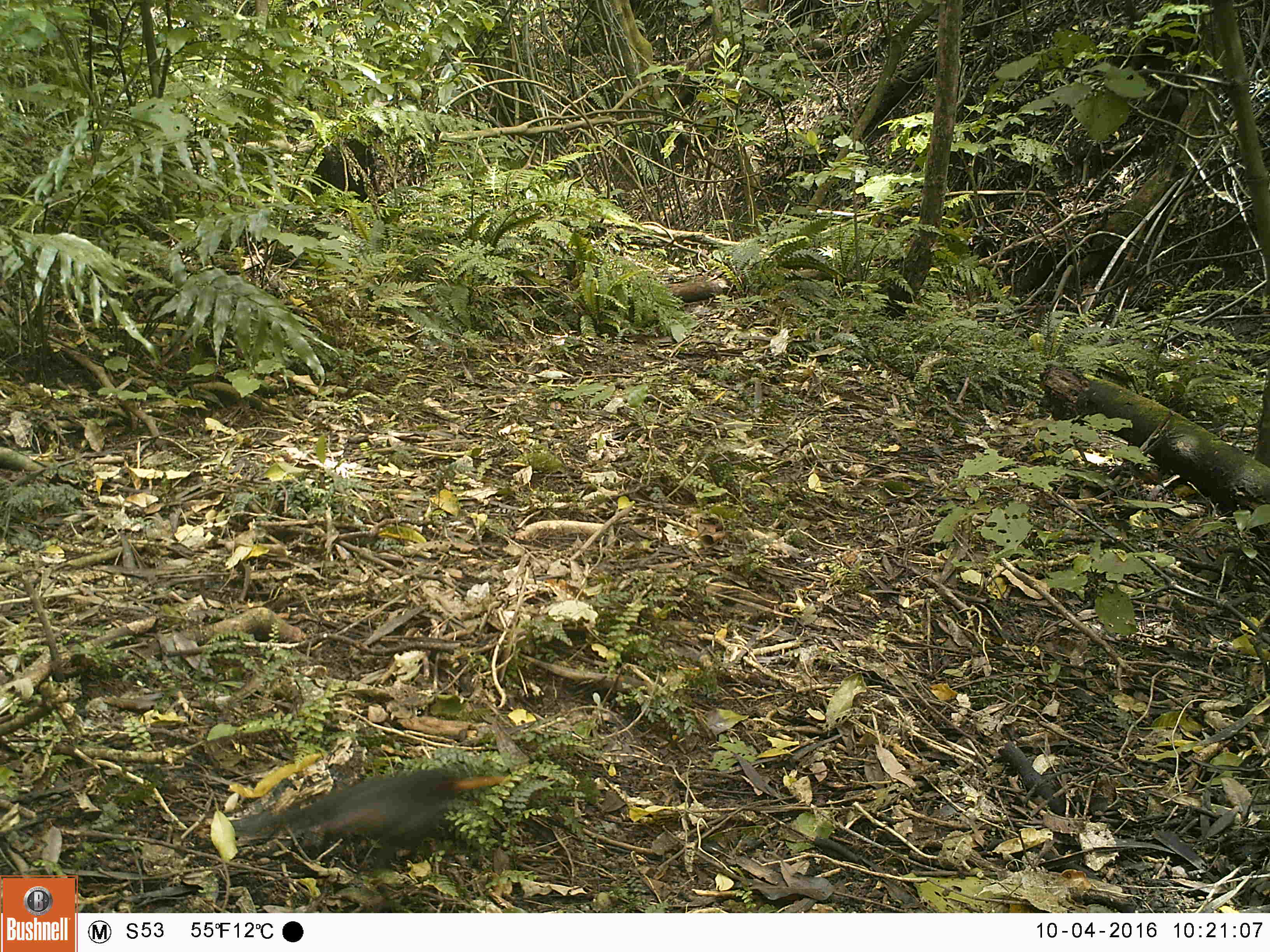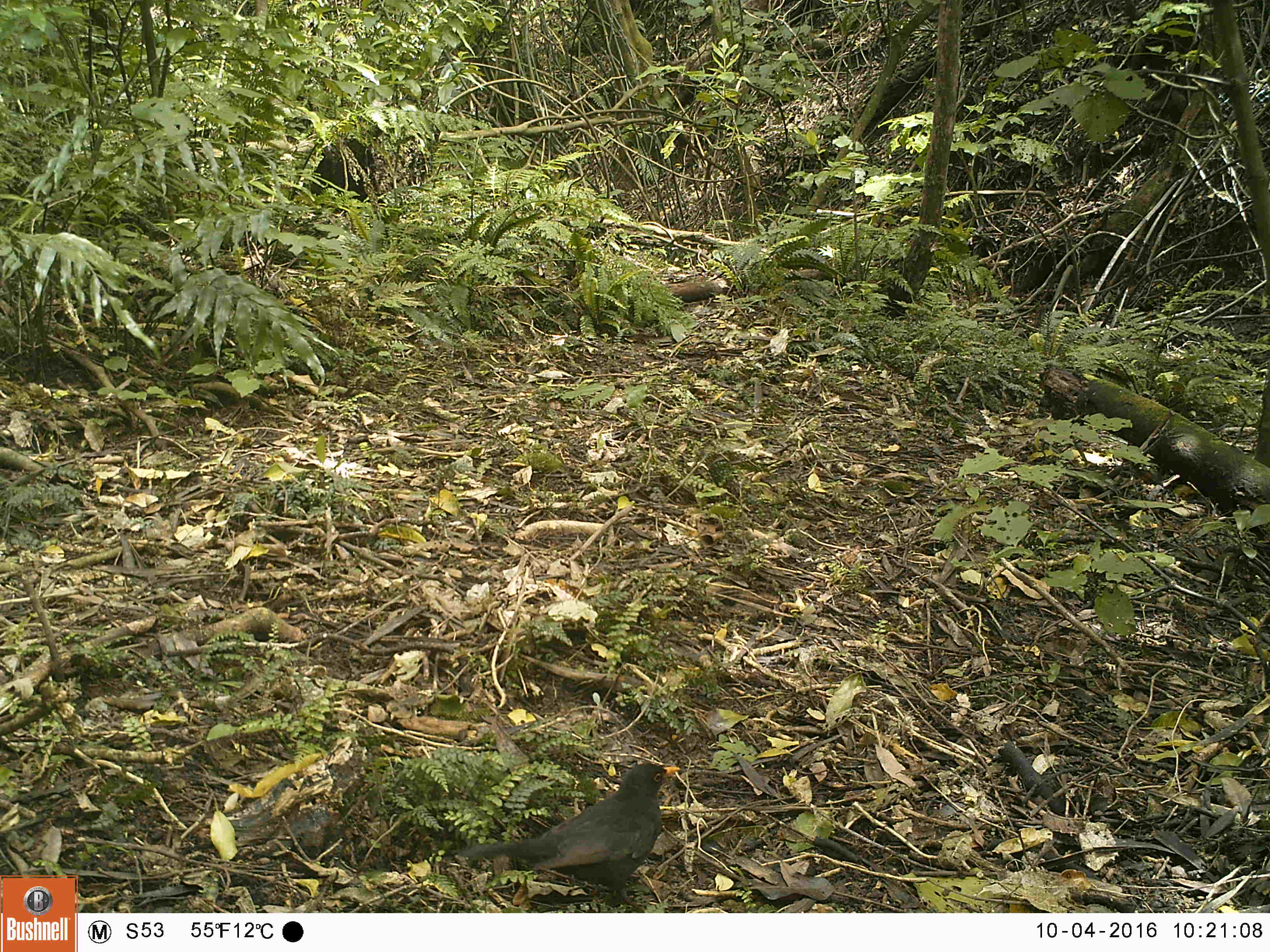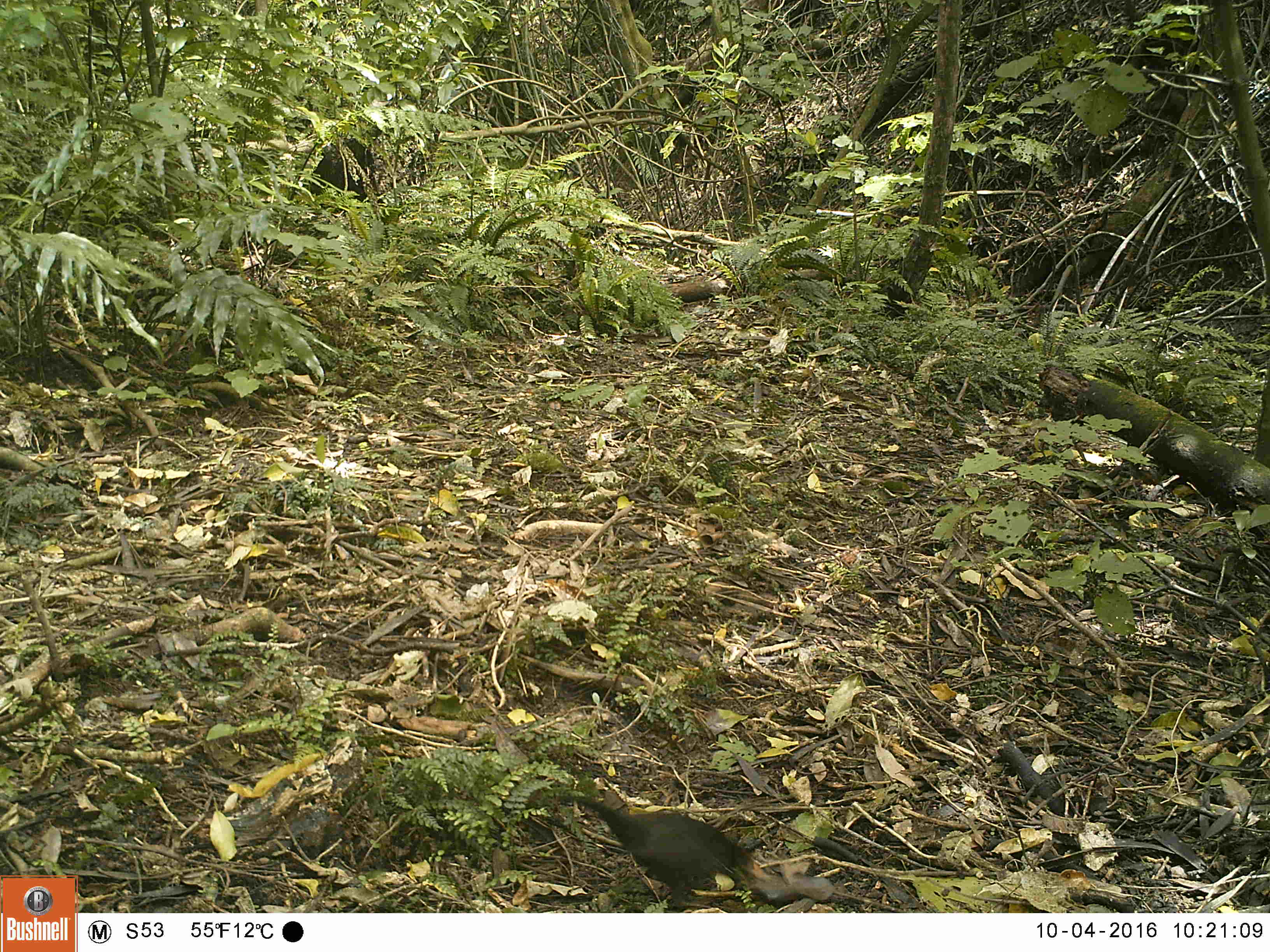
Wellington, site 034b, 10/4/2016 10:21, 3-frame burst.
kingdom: Animalia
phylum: Chordata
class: Aves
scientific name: Aves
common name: bird